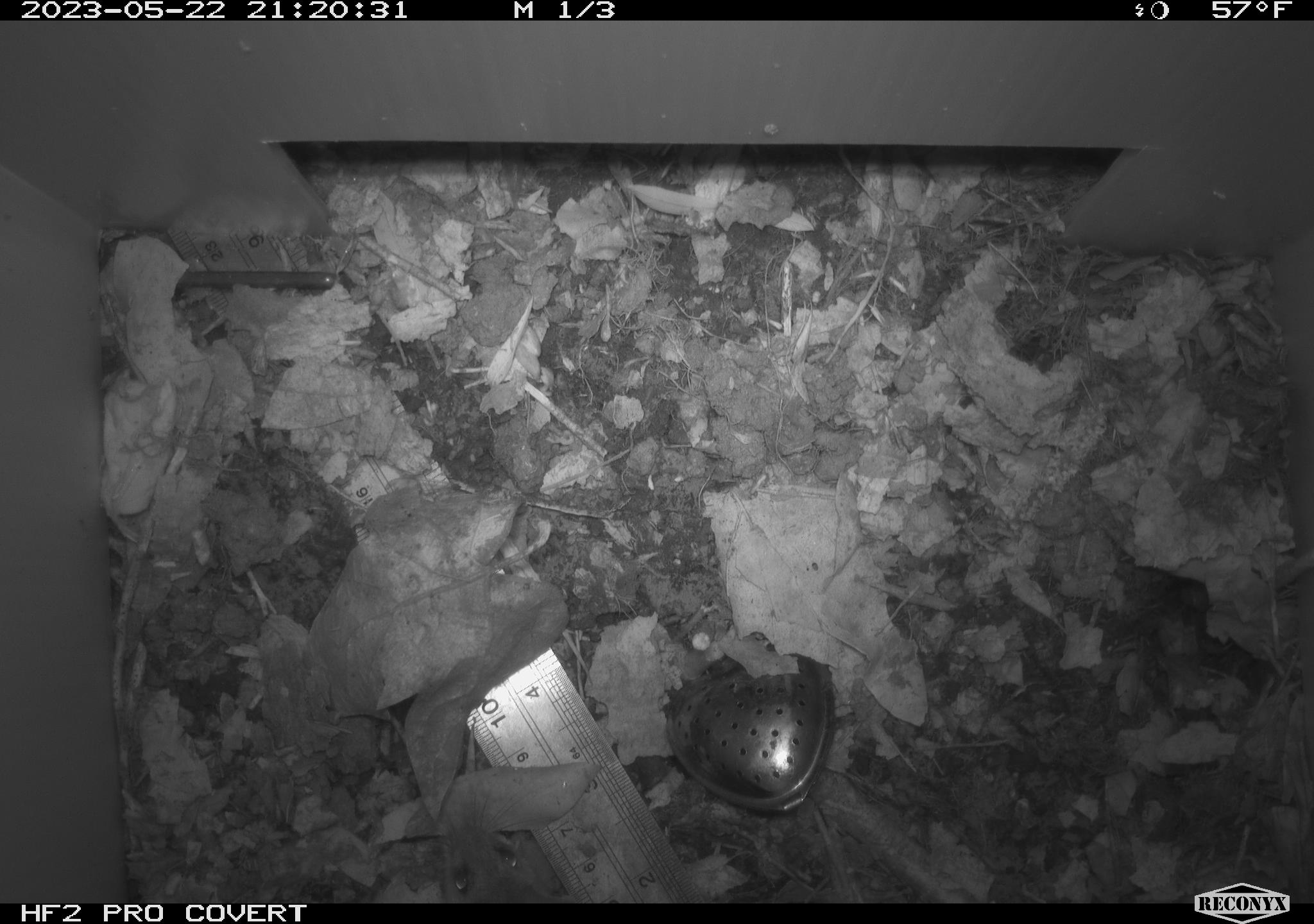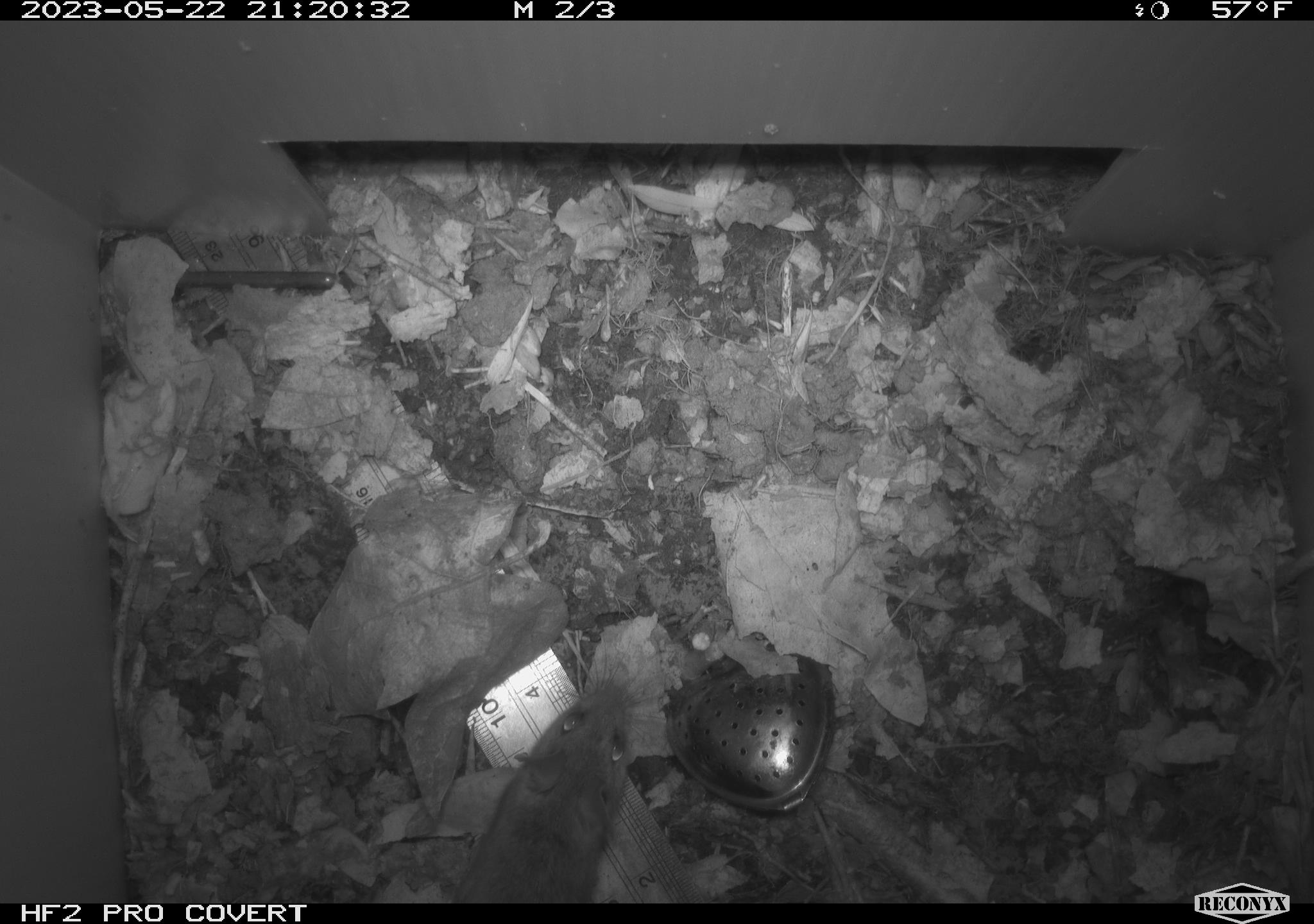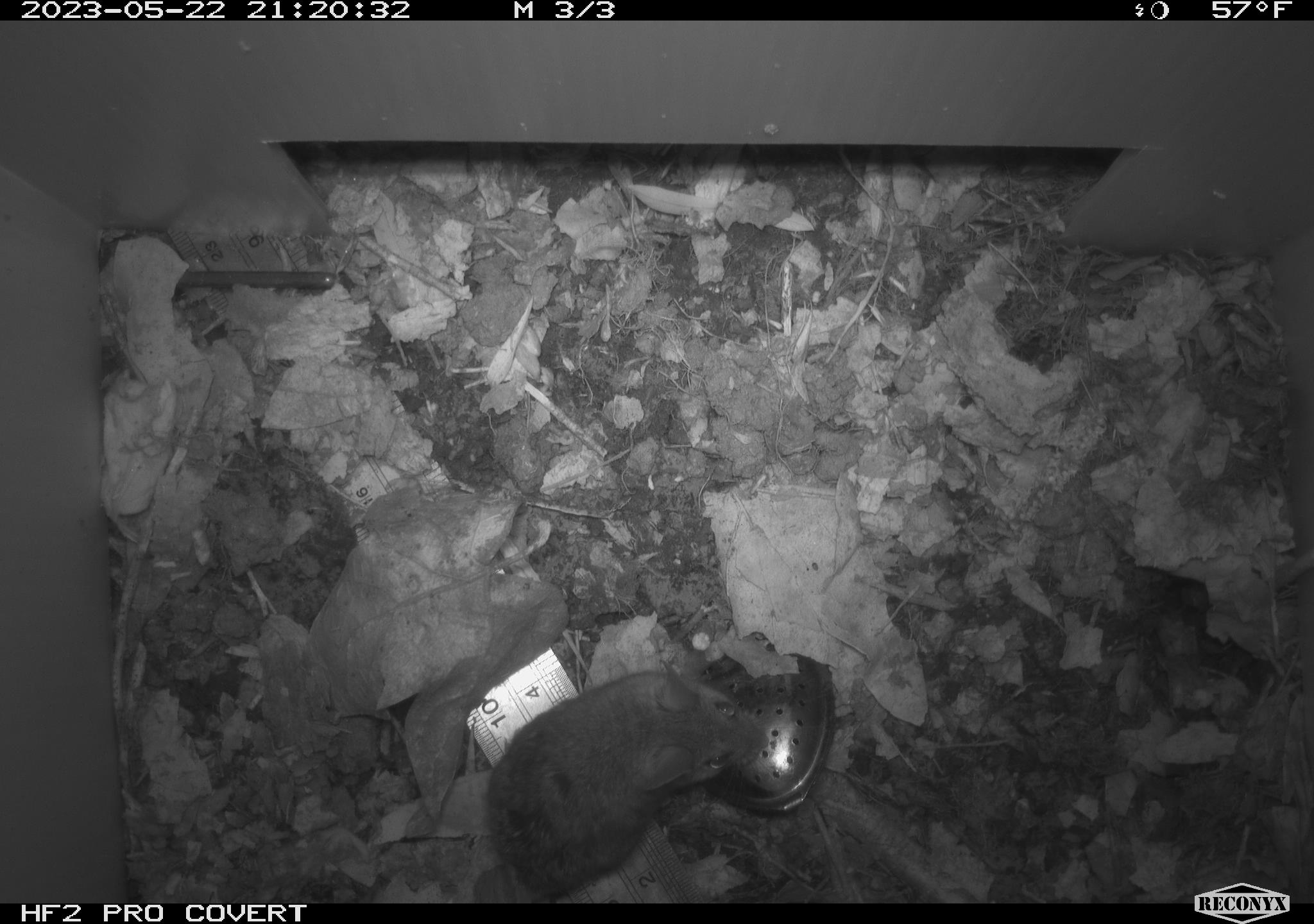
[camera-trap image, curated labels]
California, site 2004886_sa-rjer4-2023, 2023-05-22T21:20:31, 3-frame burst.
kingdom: Animalia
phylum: Chordata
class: Mammalia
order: Rodentia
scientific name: Rodentia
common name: mouse species